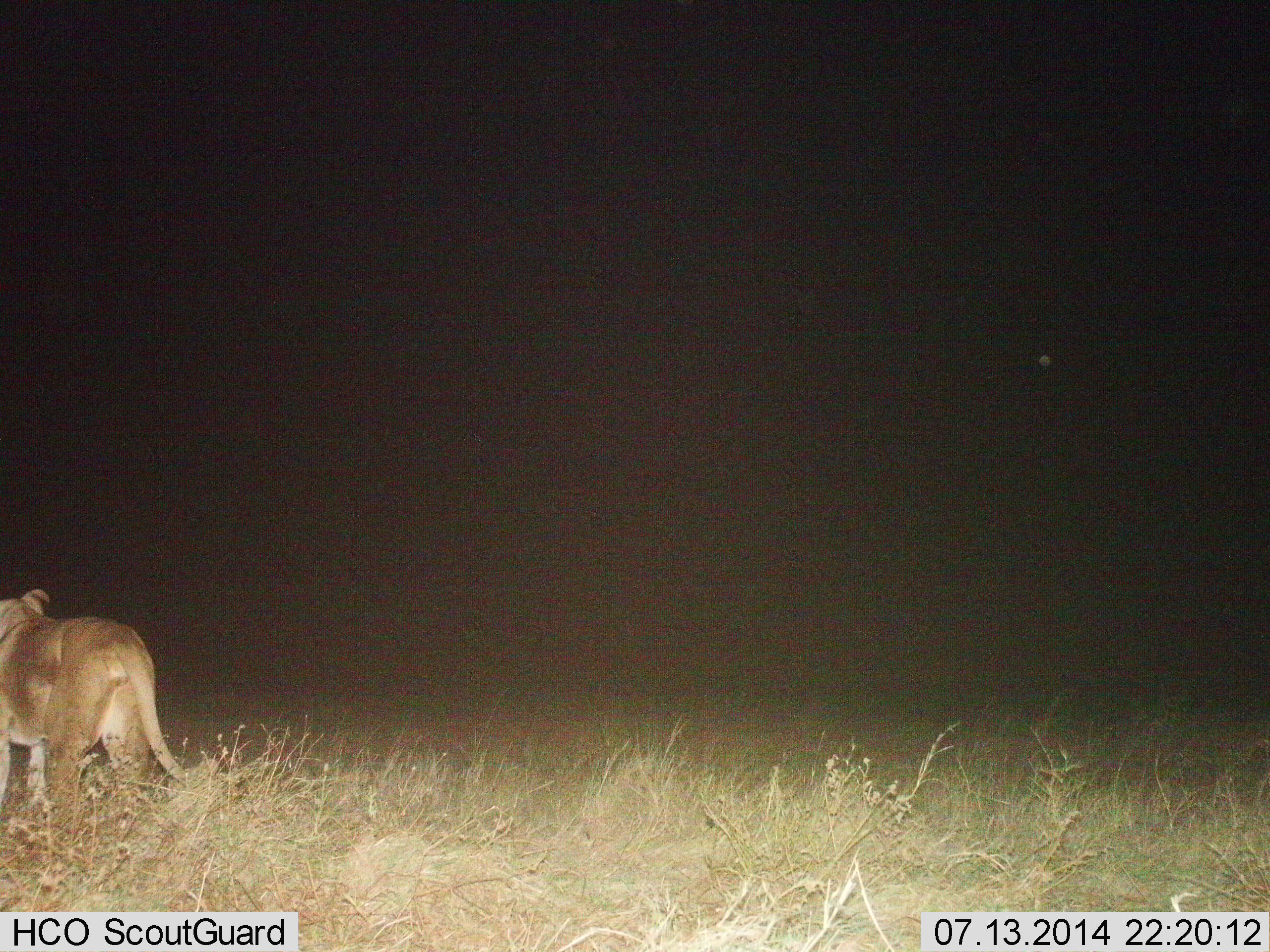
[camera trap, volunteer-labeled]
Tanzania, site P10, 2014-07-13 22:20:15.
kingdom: Animalia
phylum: Chordata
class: Mammalia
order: Carnivora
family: Felidae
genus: Panthera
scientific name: Panthera leo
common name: lion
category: lionfemale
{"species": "lionfemale (lion) (Panthera leo)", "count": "1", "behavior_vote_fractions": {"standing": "80%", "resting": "0%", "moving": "20%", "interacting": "0%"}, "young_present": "0%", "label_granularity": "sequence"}